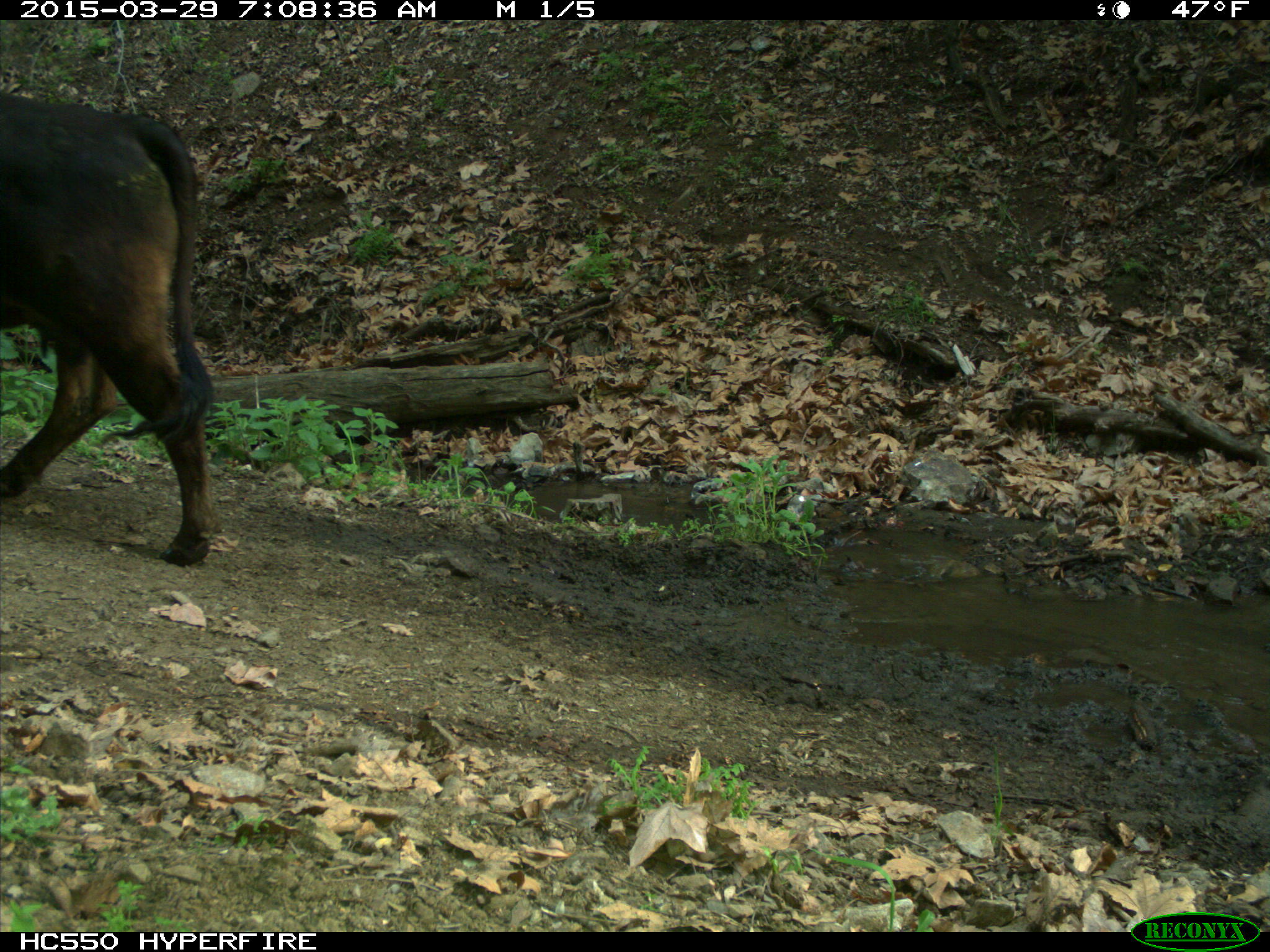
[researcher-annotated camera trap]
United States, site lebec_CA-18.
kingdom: Animalia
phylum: Chordata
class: Mammalia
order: Artiodactyla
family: Bovidae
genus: Bos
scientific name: Bos taurus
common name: domestic cow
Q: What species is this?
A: Bos taurus (domestic cow).